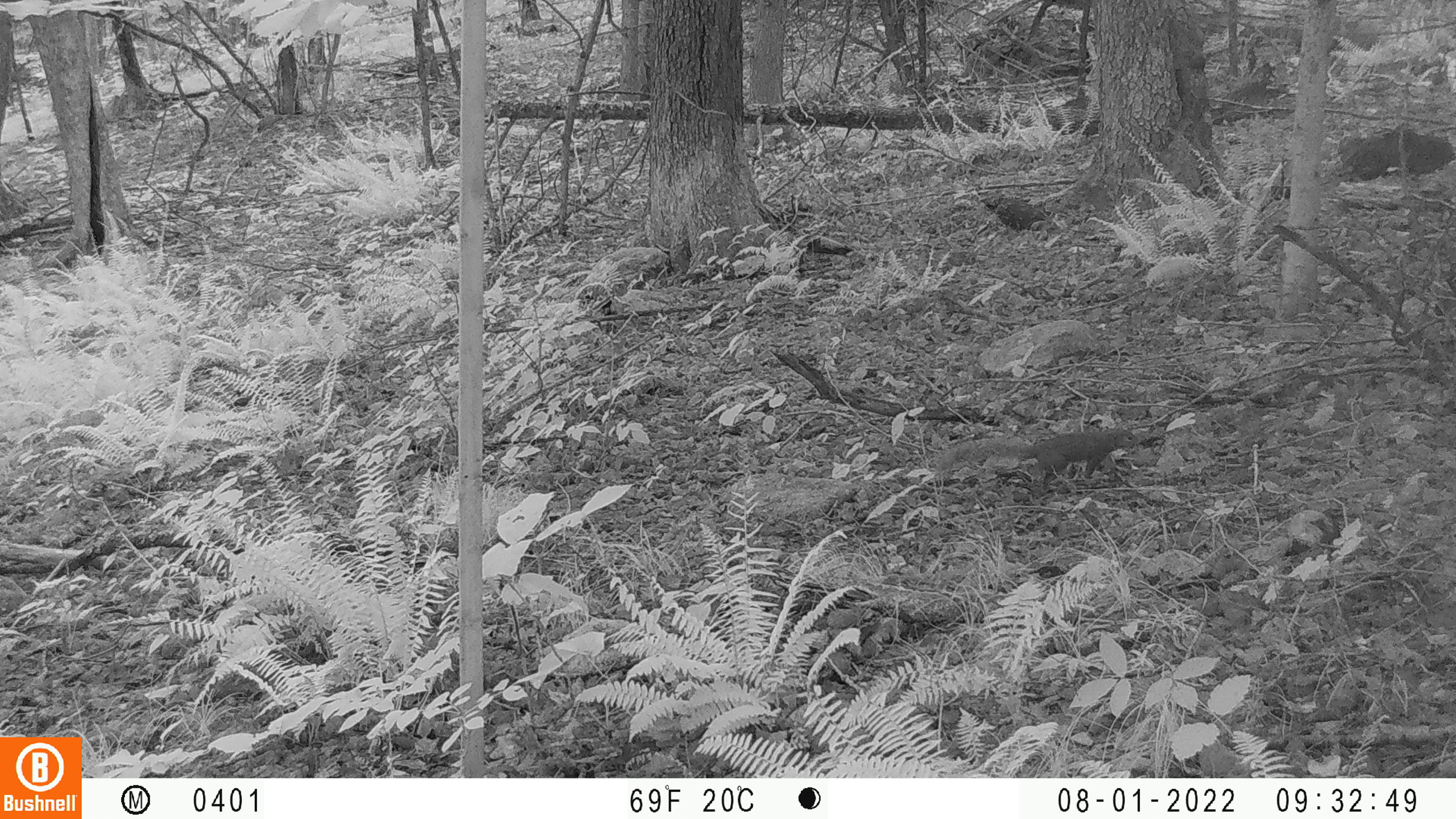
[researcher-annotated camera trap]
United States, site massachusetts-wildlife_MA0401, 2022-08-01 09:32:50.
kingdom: Animalia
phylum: Chordata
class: Mammalia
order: Rodentia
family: Sciuridae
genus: Sciurus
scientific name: Sciurus carolinensis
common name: gray squirrel